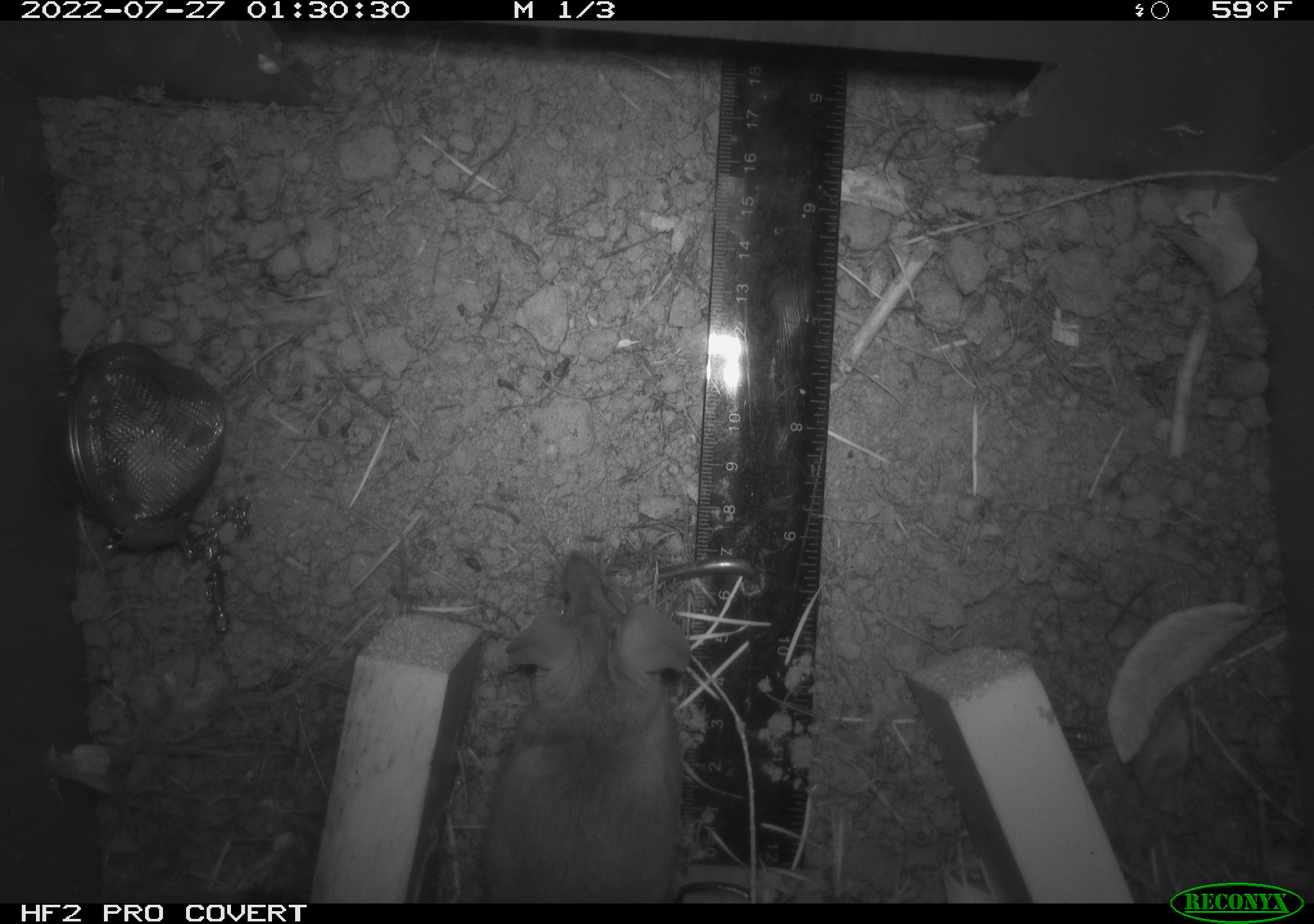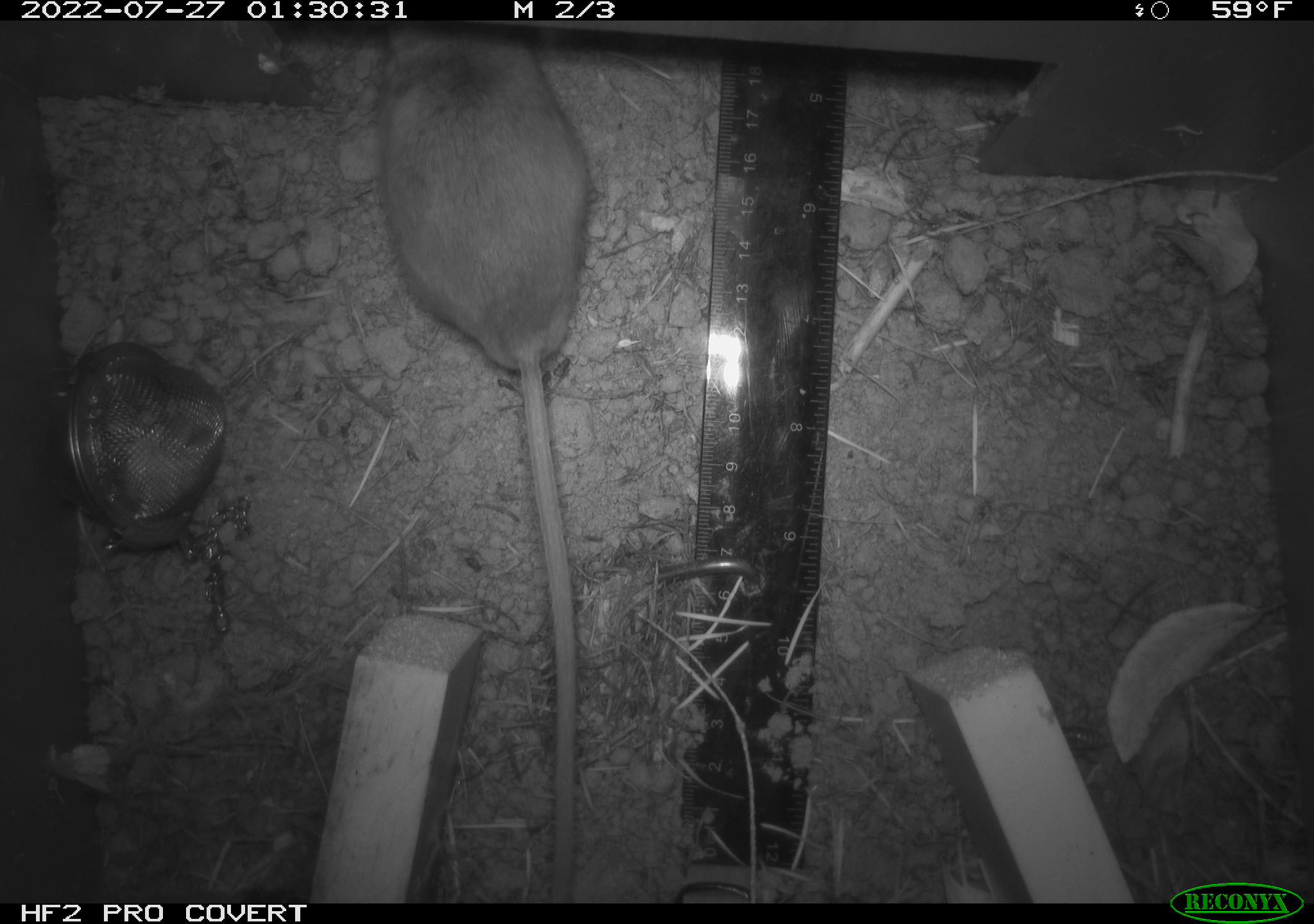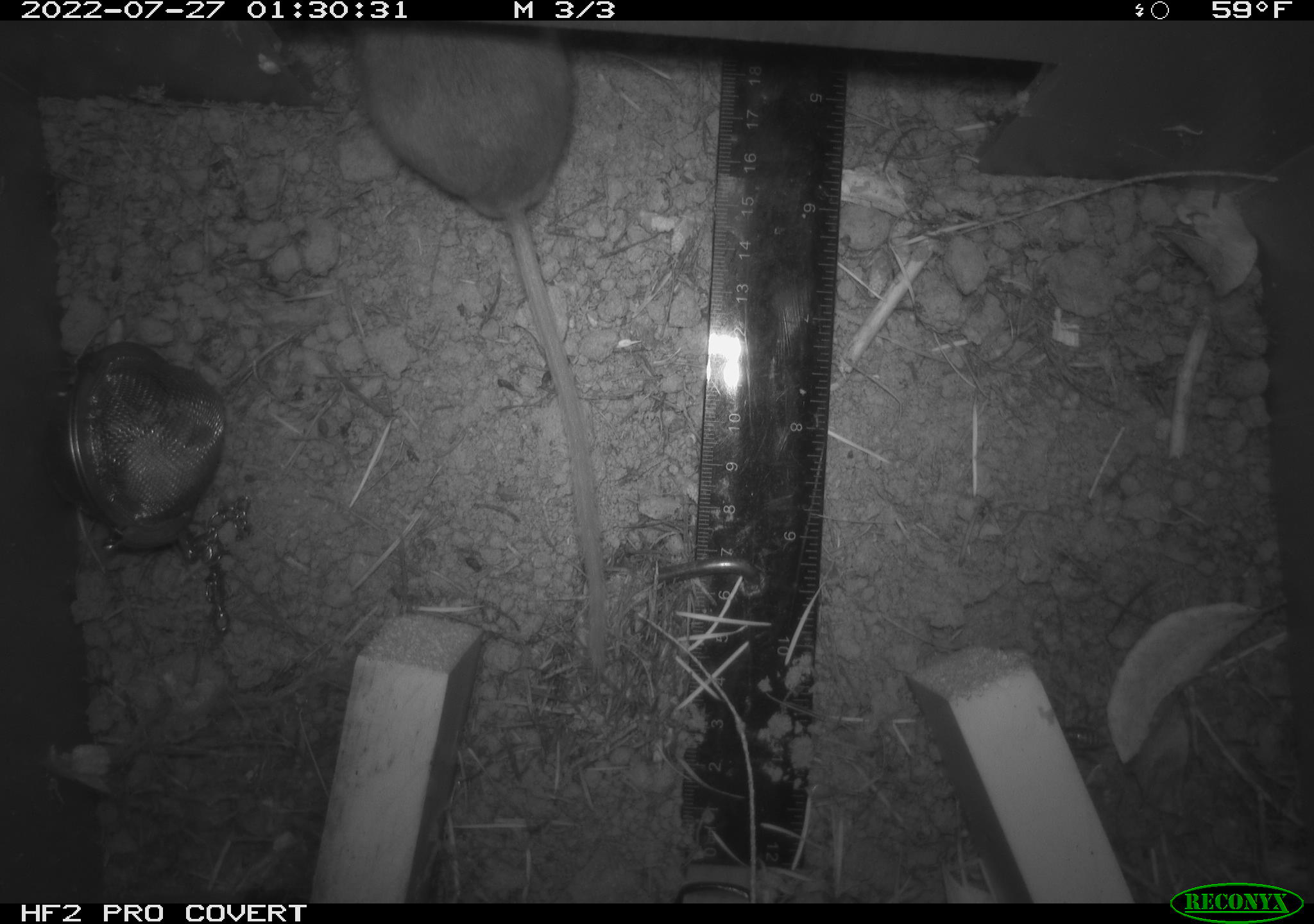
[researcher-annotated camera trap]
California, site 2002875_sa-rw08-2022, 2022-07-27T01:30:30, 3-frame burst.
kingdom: Animalia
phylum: Chordata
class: Mammalia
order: Rodentia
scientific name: Rodentia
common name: mouse species